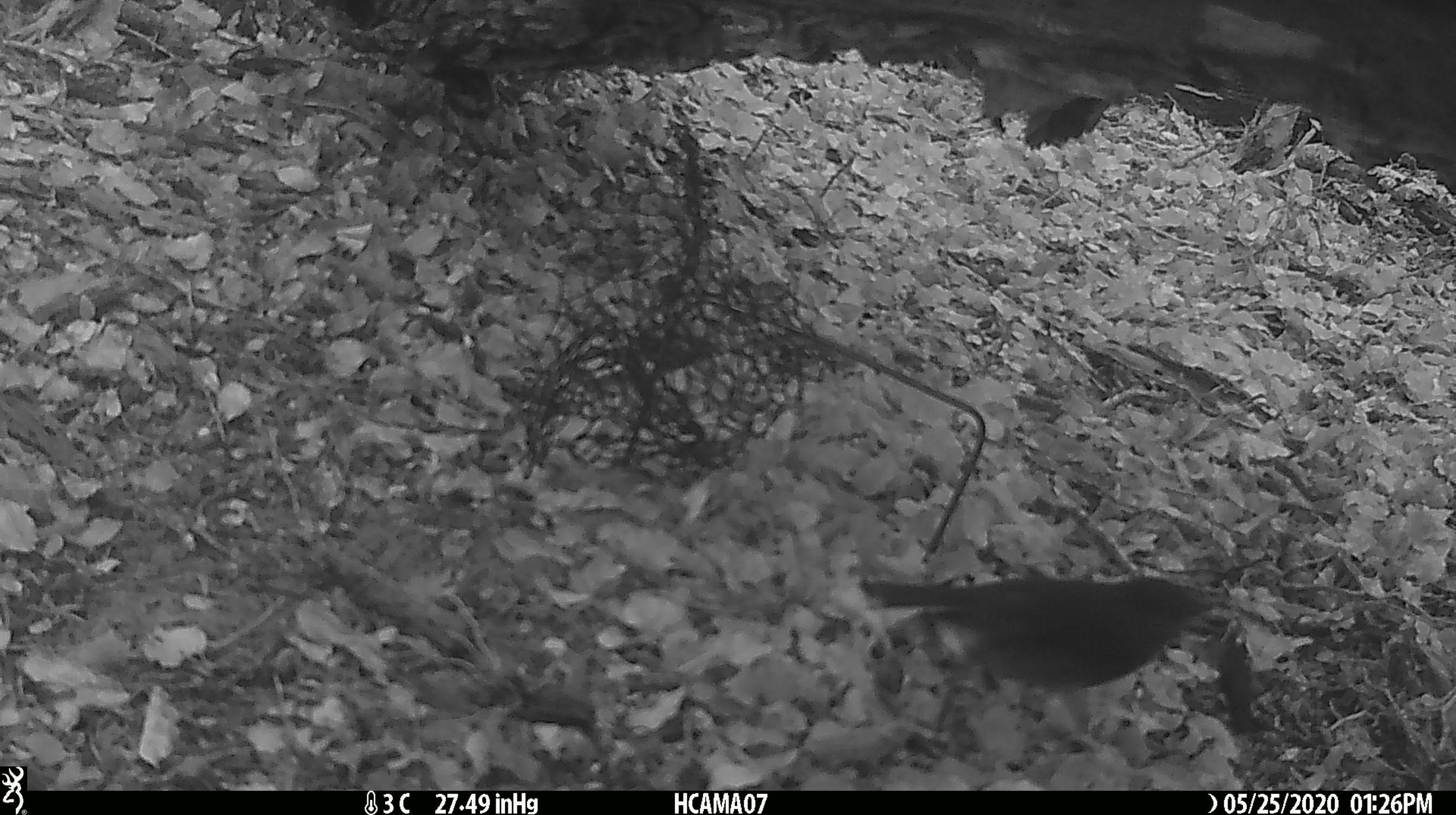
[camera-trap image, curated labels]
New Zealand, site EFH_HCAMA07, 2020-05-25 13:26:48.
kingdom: Animalia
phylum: Chordata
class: Aves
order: Passeriformes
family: Petroicidae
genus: Petroica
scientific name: Petroica australis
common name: new zealand robin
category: robin